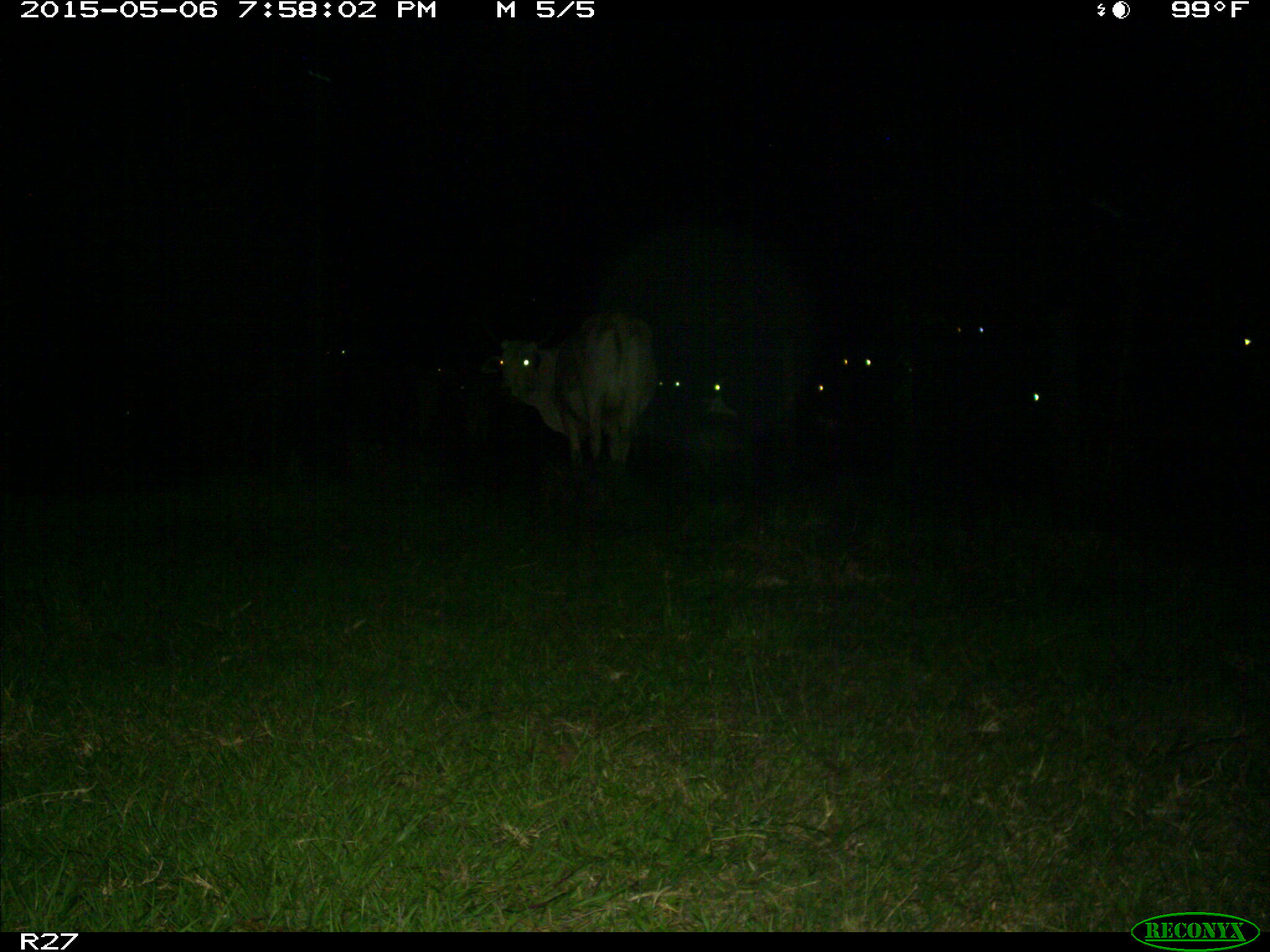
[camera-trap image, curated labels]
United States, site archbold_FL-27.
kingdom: Animalia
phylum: Chordata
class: Mammalia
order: Artiodactyla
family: Bovidae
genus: Bos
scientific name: Bos taurus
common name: domestic cow